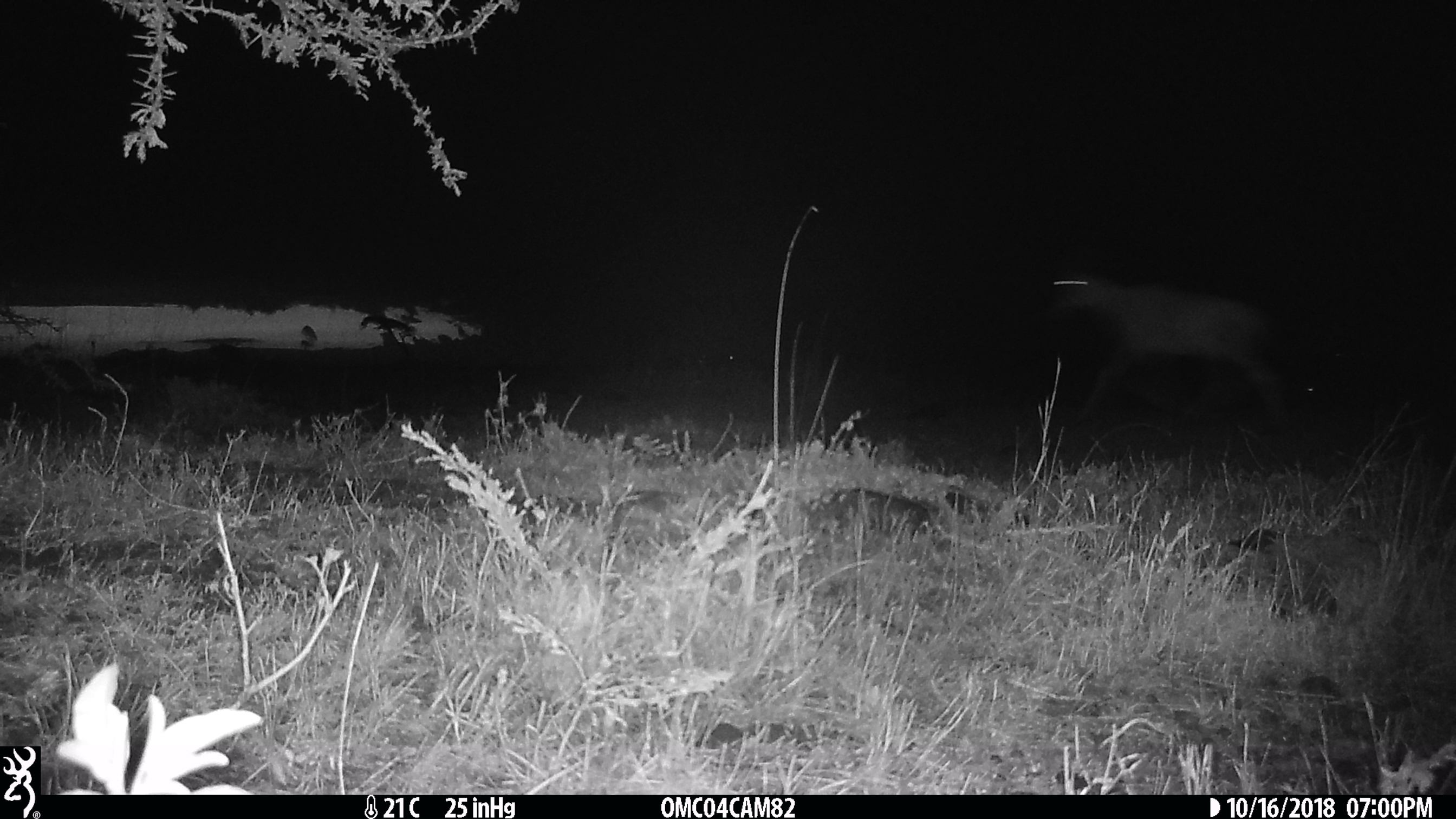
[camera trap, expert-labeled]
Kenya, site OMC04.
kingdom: Animalia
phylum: Chordata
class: Mammalia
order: Artiodactyla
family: Bovidae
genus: Damaliscus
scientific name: Damaliscus lunatus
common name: topi